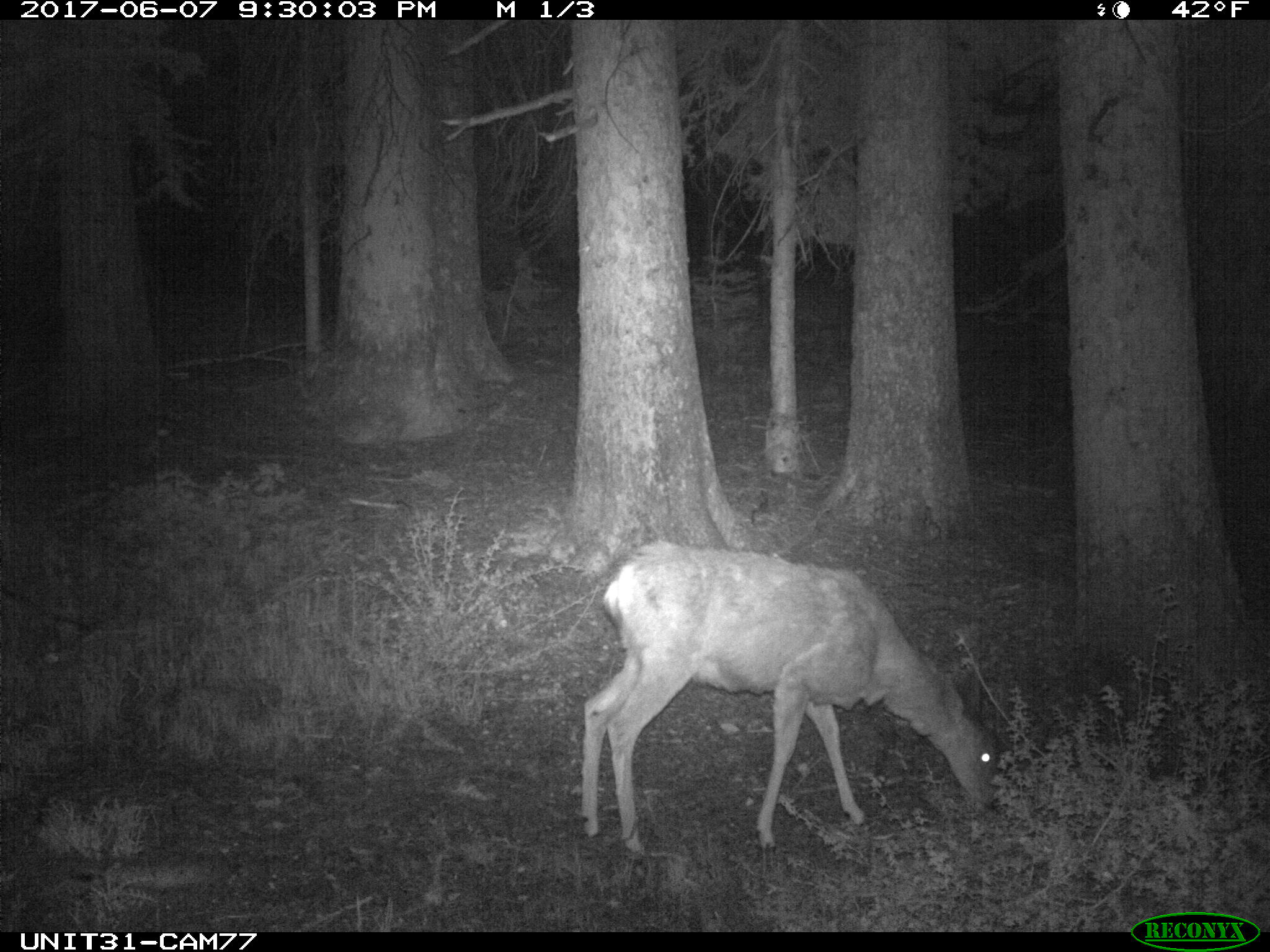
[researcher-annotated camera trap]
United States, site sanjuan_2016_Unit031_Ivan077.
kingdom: Animalia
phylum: Chordata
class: Mammalia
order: Artiodactyla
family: Cervidae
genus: Odocoileus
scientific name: Odocoileus hemionus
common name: mule deer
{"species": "Odocoileus hemionus (mule deer)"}